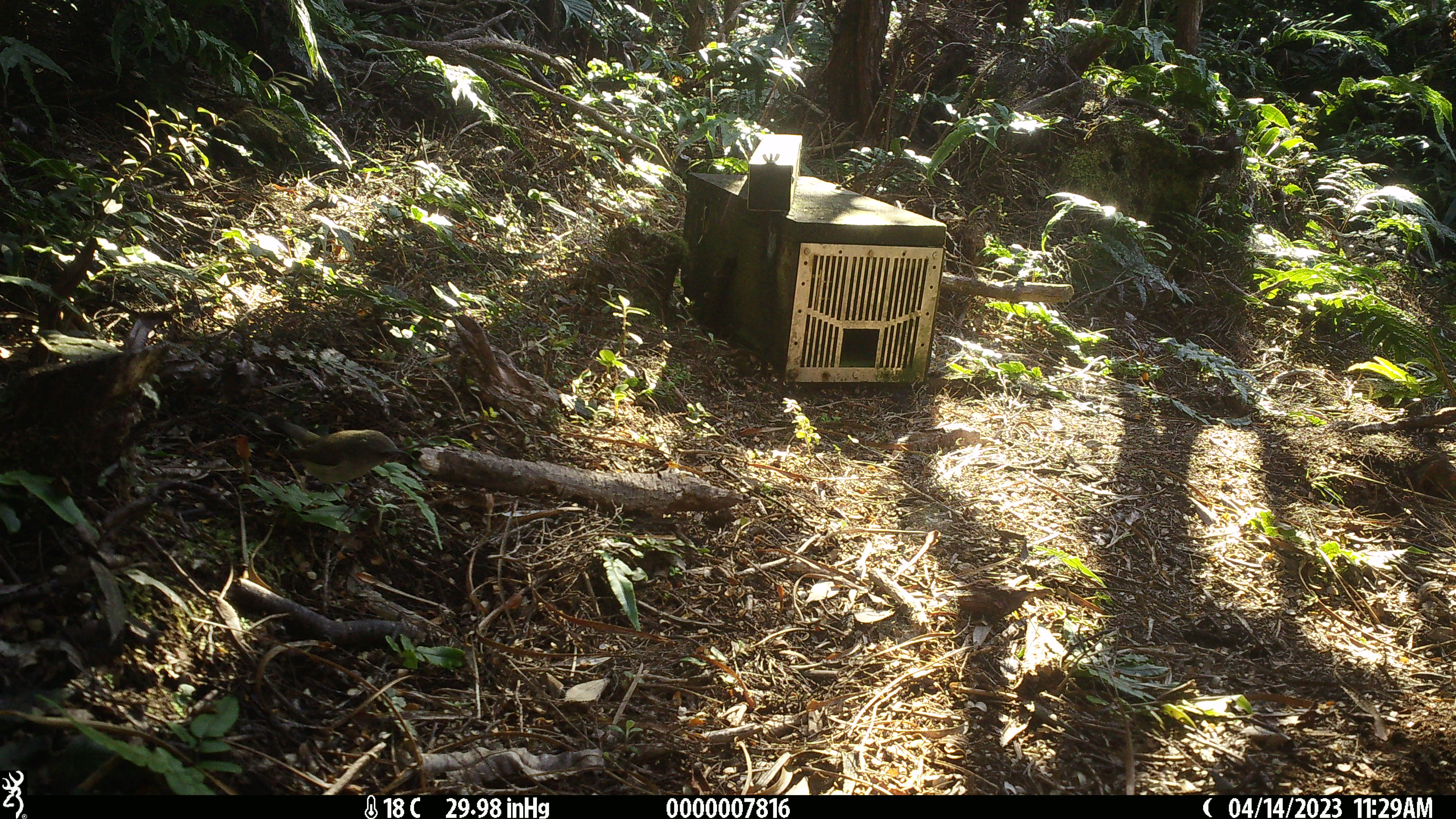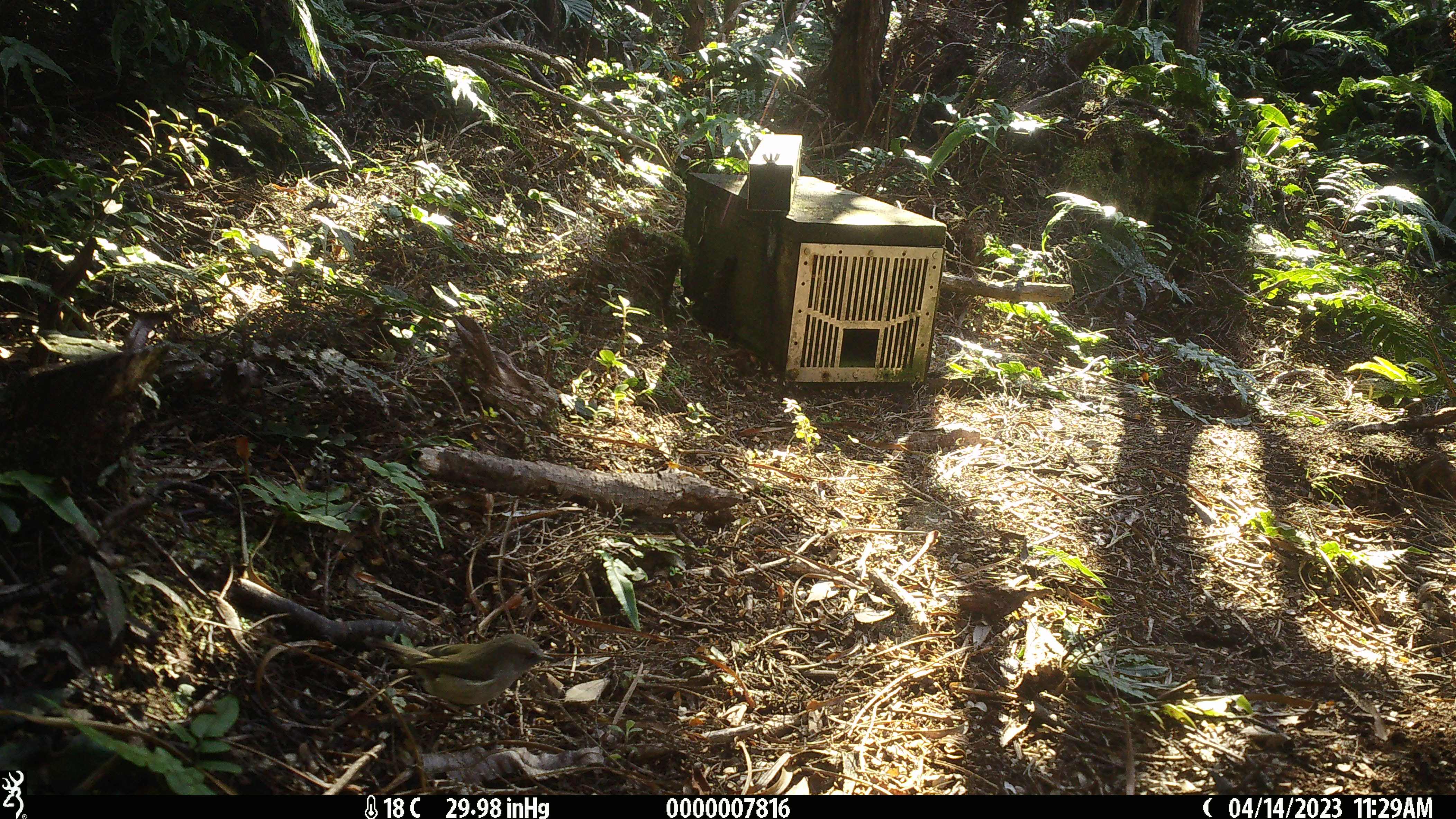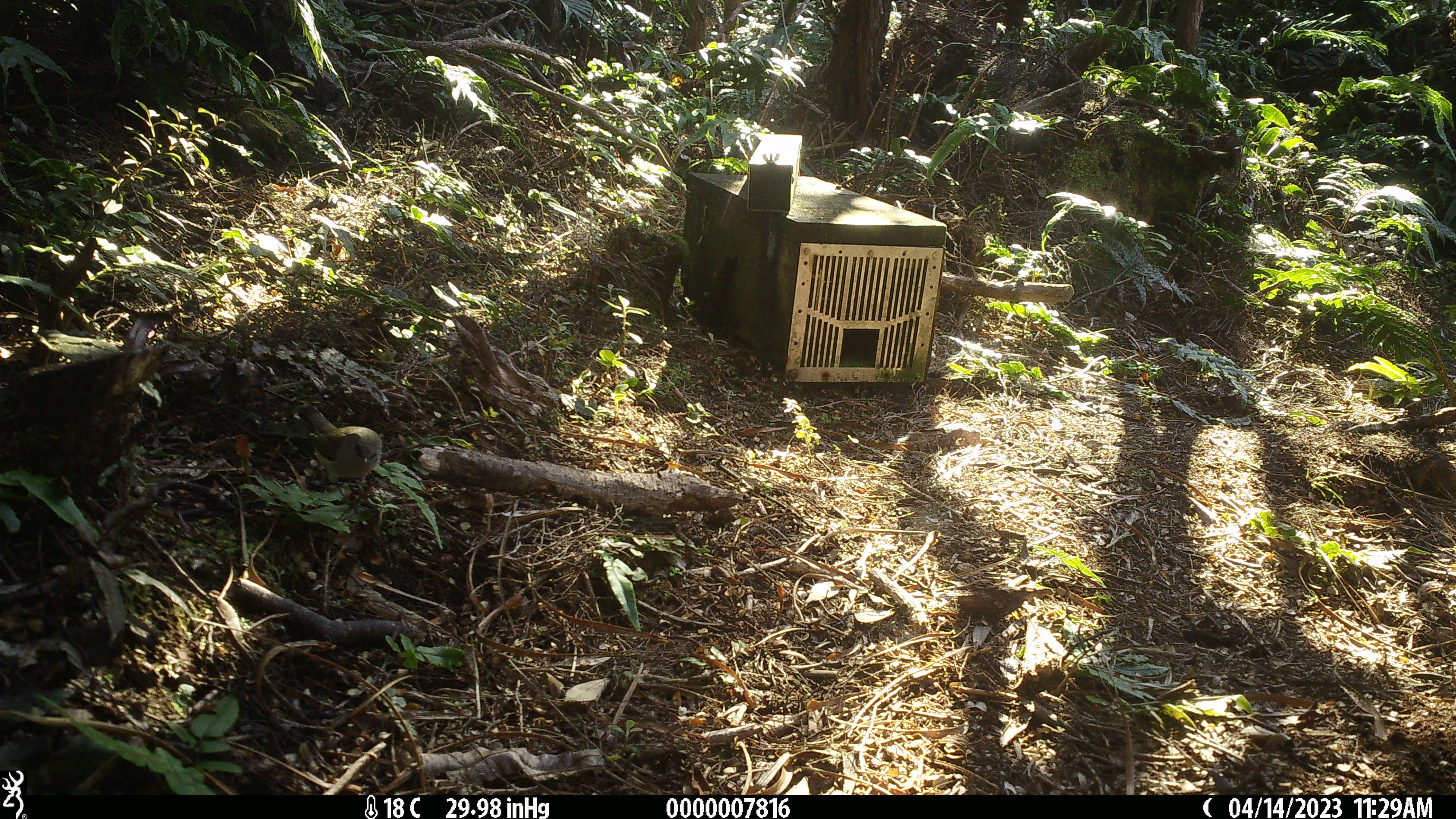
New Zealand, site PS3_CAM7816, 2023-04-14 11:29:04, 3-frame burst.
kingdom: Animalia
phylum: Chordata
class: Aves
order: Passeriformes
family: Meliphagidae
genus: Anthornis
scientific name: Anthornis melanura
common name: new zealand bellbird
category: bellbird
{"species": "bellbird (new zealand bellbird) (Anthornis melanura)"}